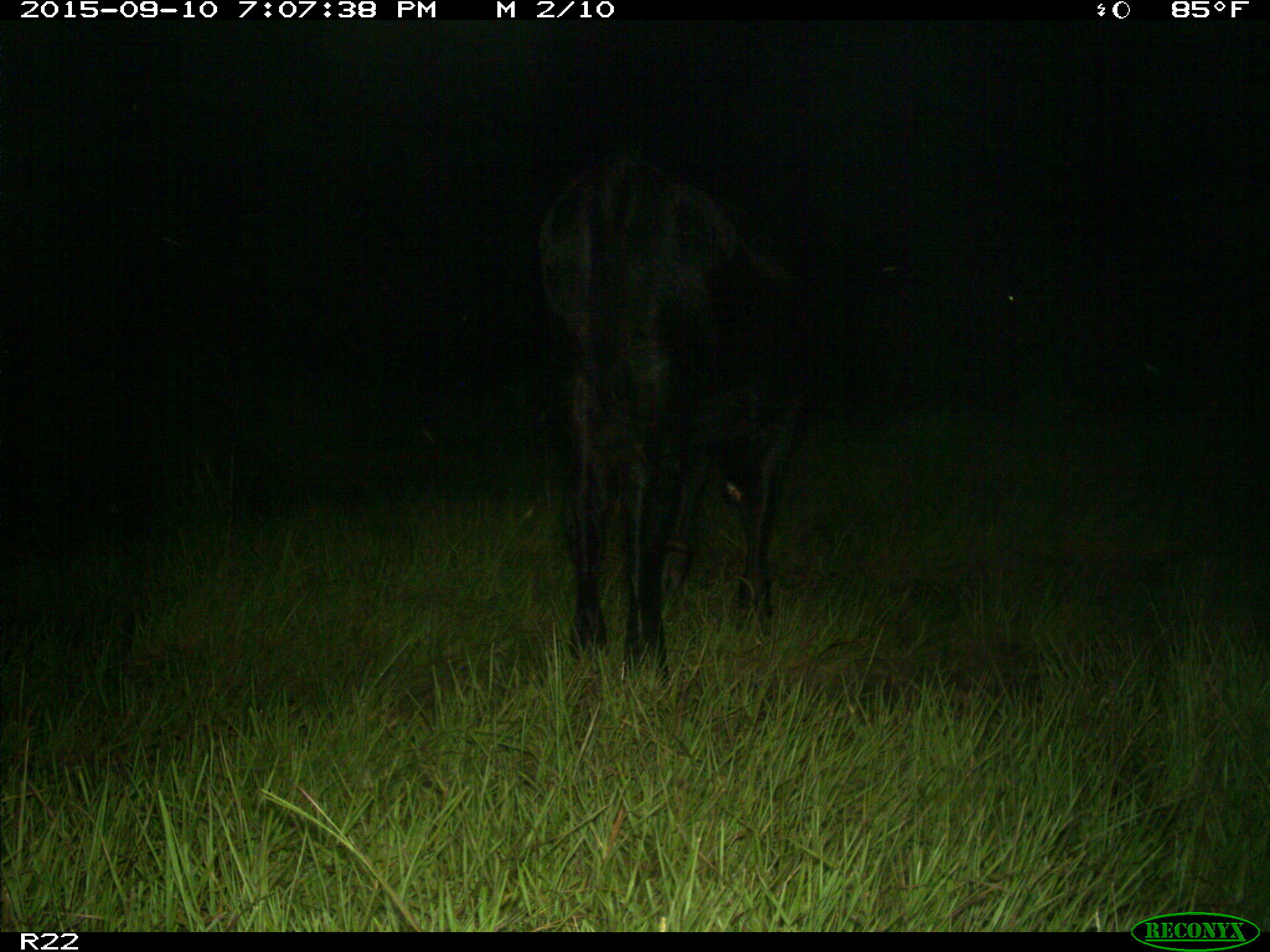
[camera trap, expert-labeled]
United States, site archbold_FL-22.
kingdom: Animalia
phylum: Chordata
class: Mammalia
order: Artiodactyla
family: Bovidae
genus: Bos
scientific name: Bos taurus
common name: domestic cow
Bos taurus (domestic cow).